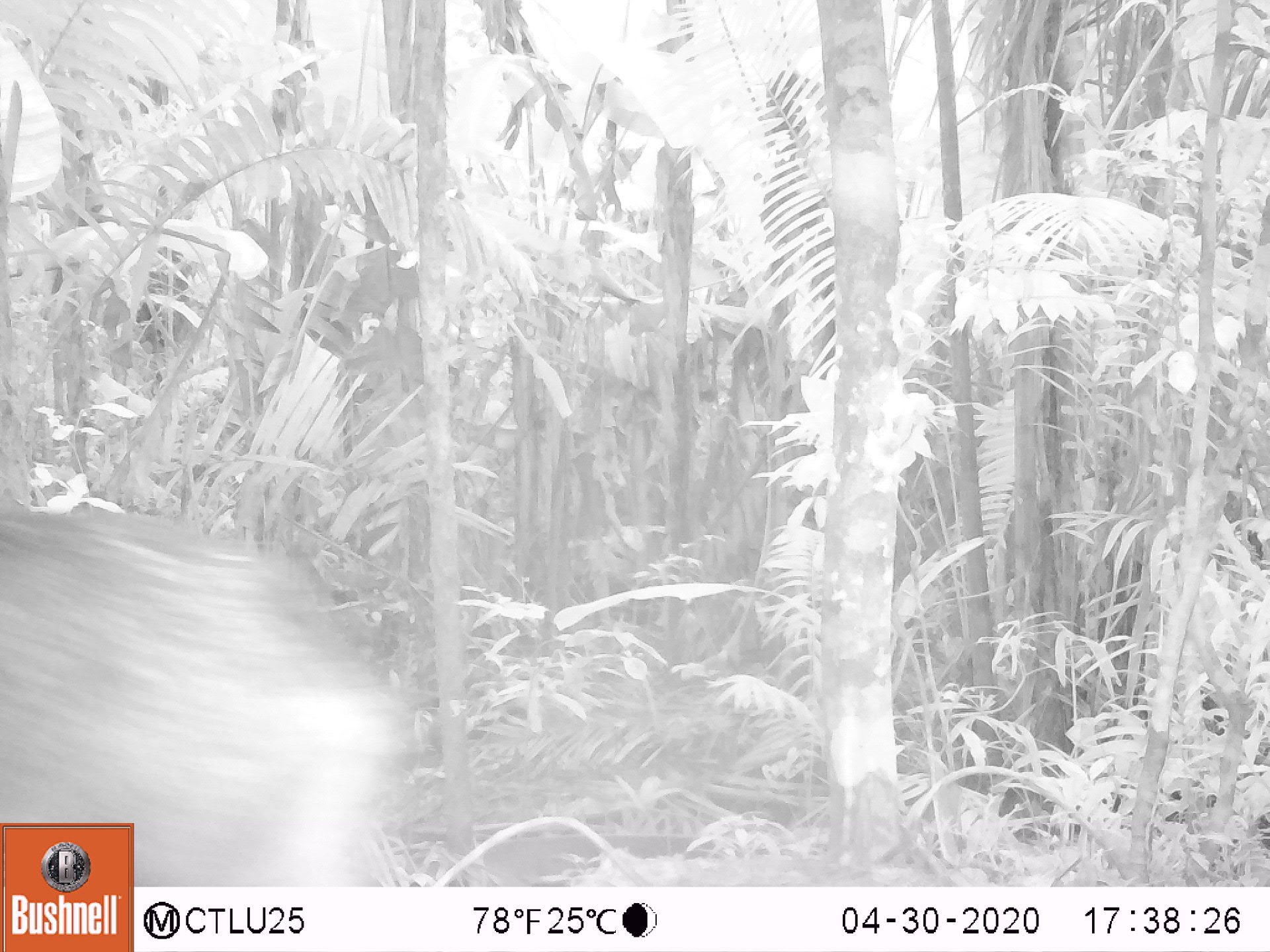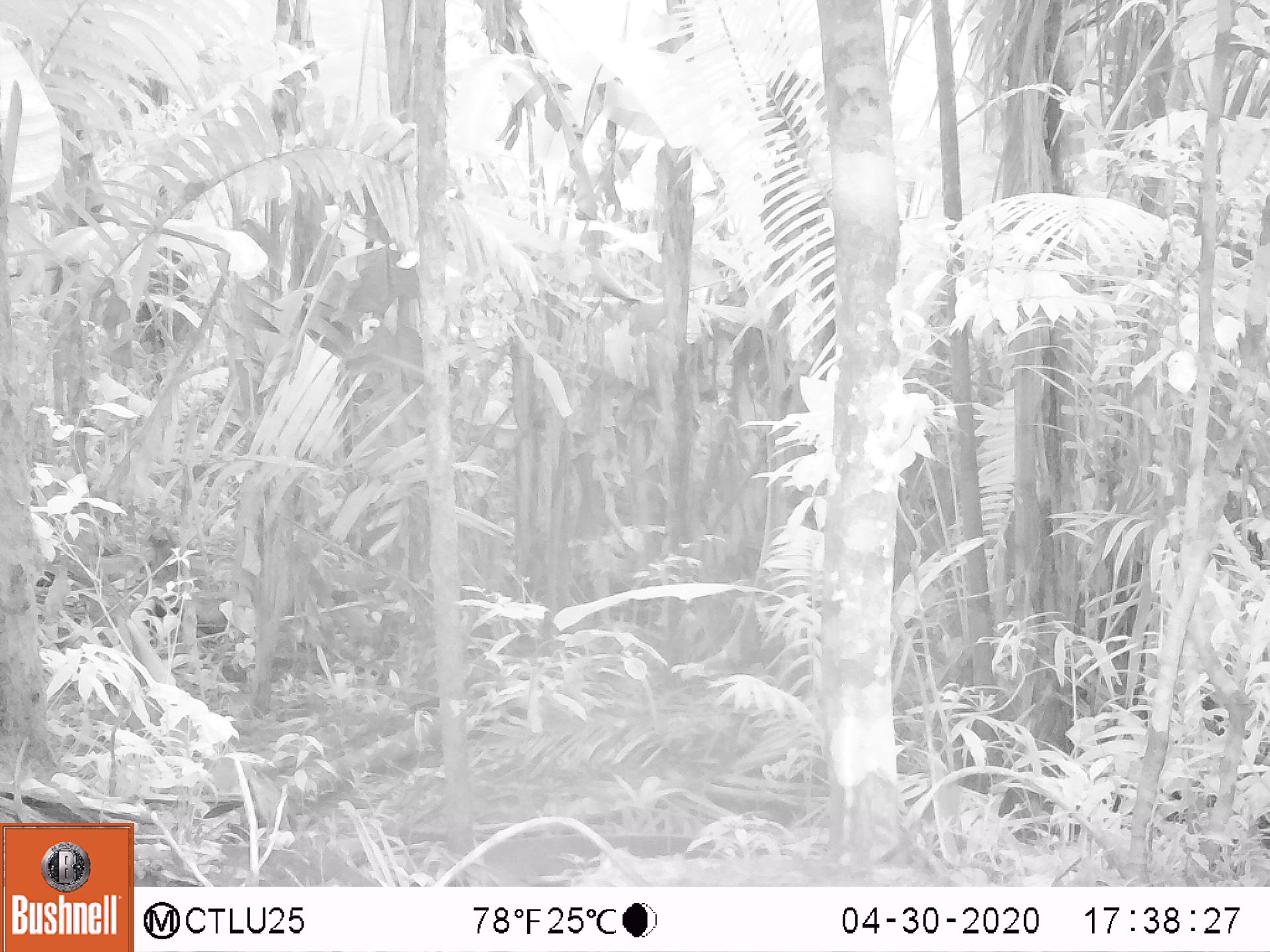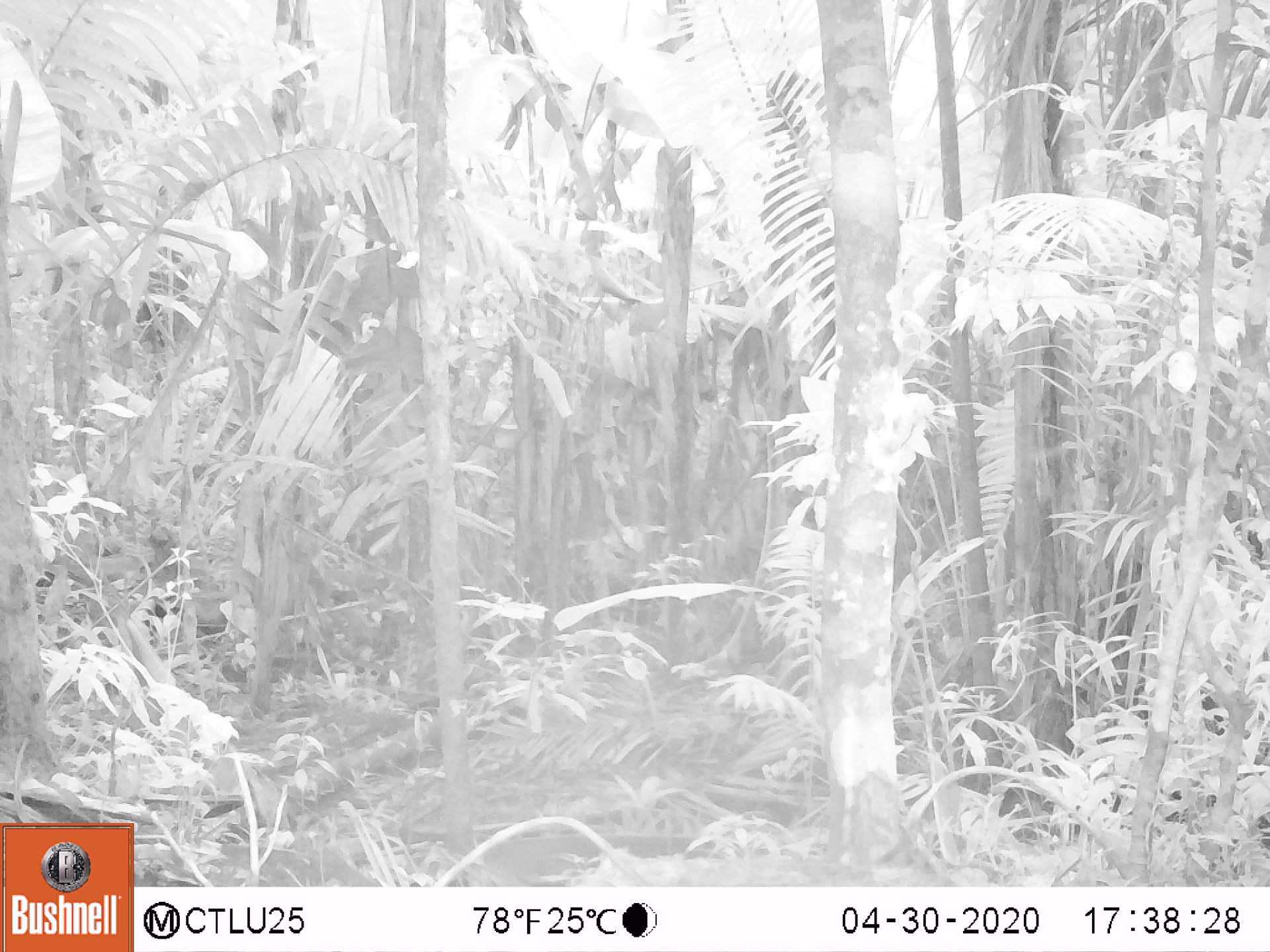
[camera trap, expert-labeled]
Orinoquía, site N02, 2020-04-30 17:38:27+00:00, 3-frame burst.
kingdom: Animalia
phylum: Chordata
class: Mammalia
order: Artiodactyla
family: Tayassuidae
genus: Pecari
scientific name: Pecari tajacu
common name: collared peccary